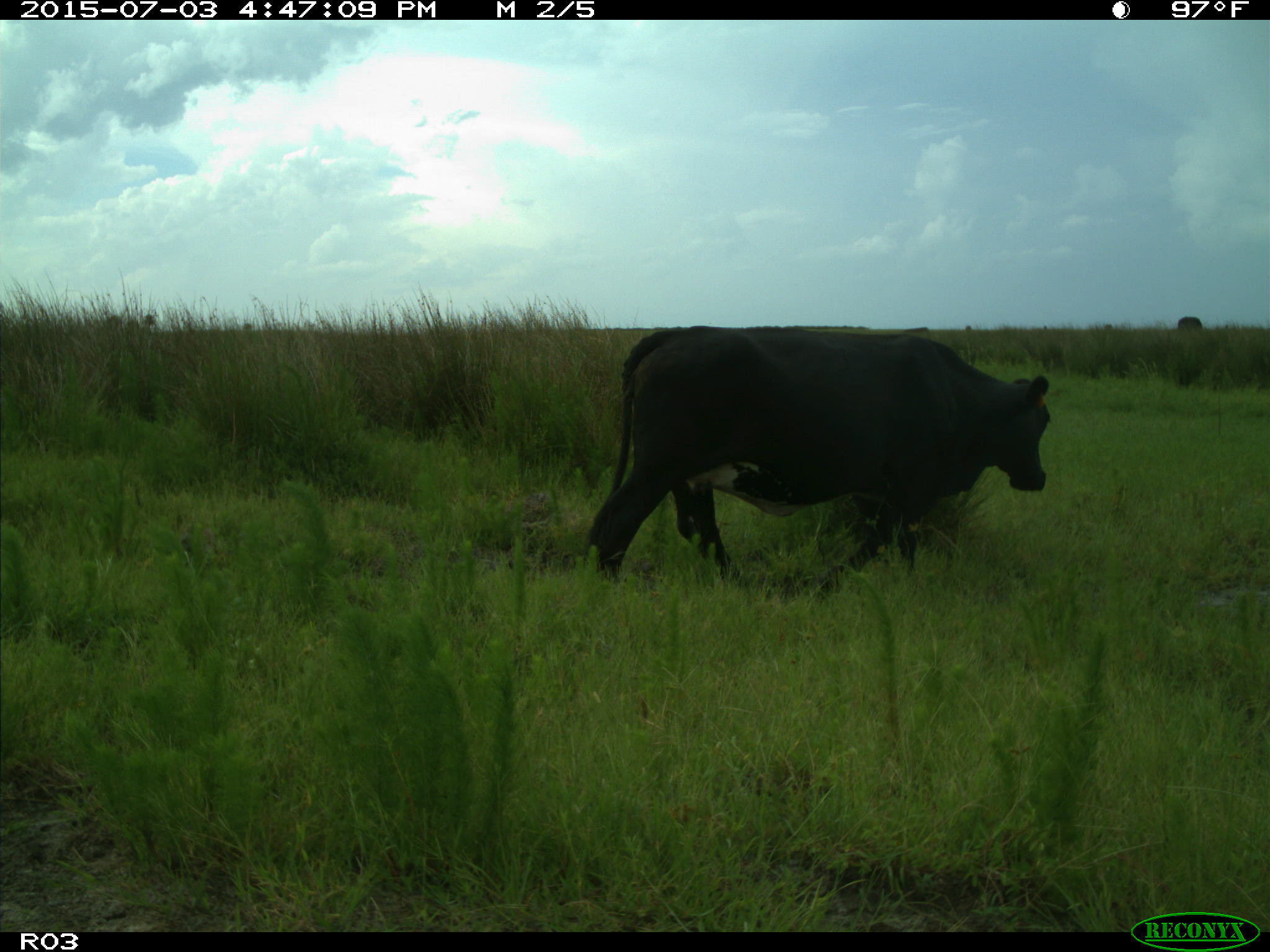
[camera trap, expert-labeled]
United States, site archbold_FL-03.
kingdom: Animalia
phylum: Chordata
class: Mammalia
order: Artiodactyla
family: Bovidae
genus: Bos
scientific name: Bos taurus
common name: domestic cow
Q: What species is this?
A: Bos taurus (domestic cow).